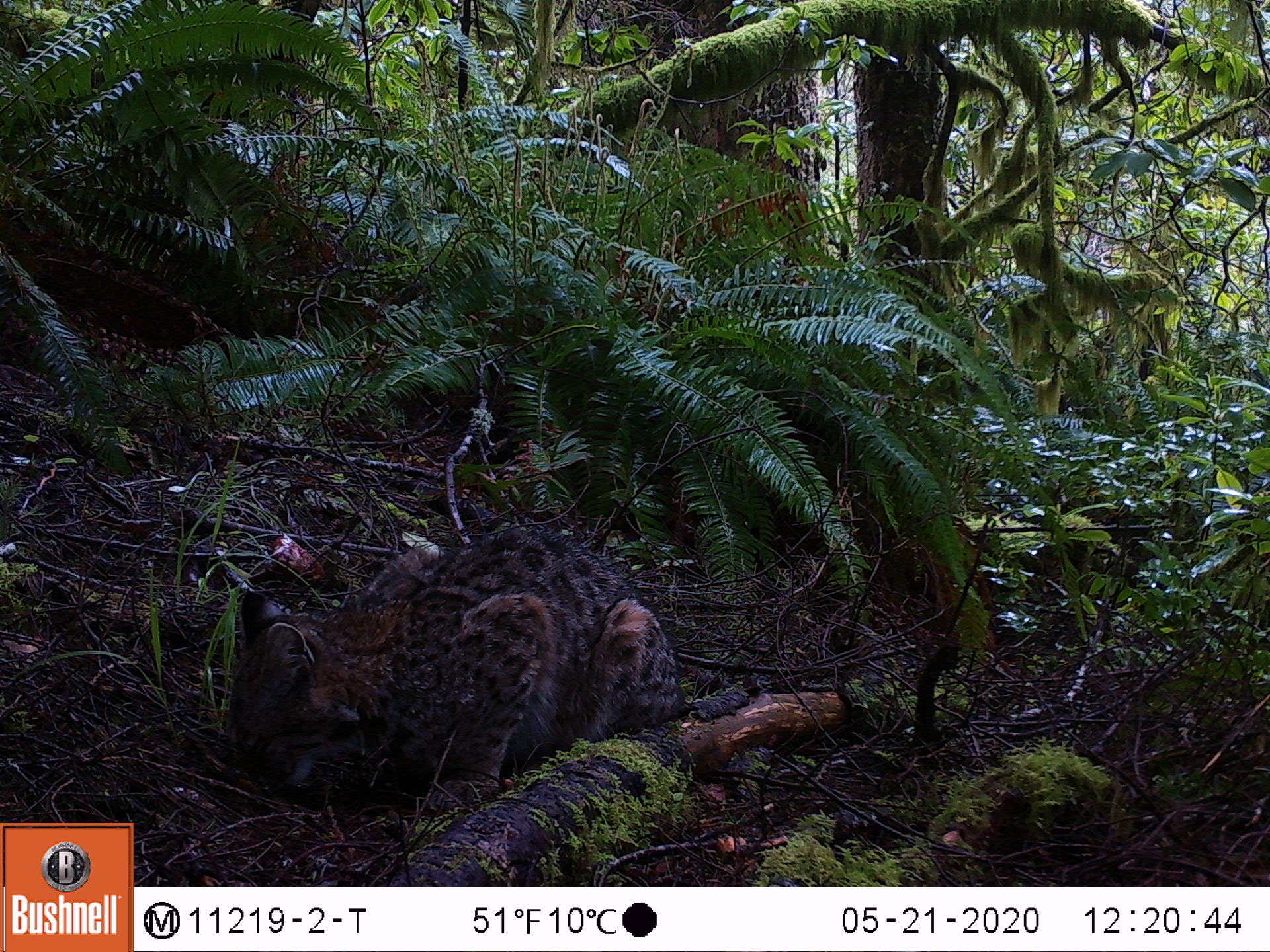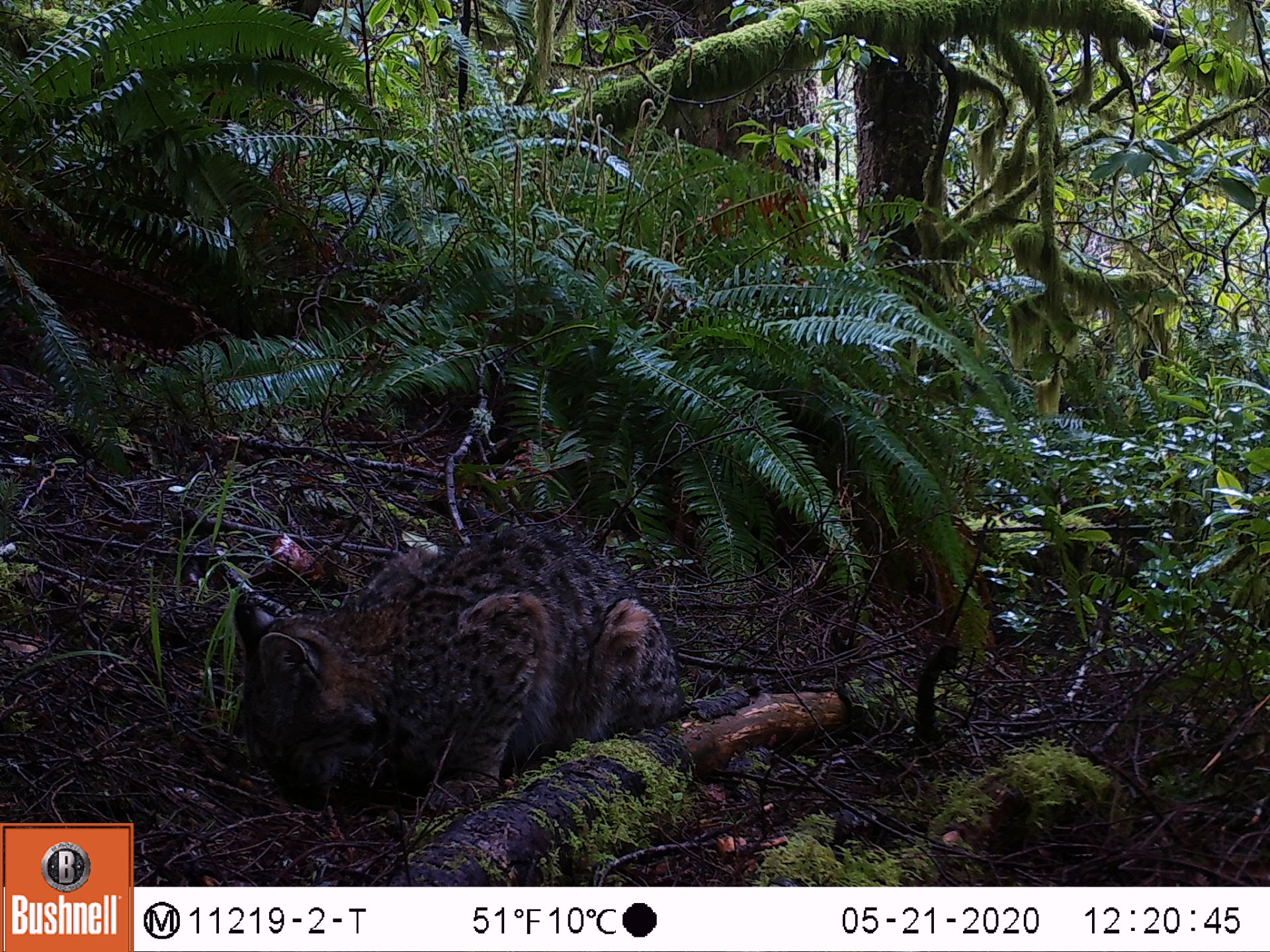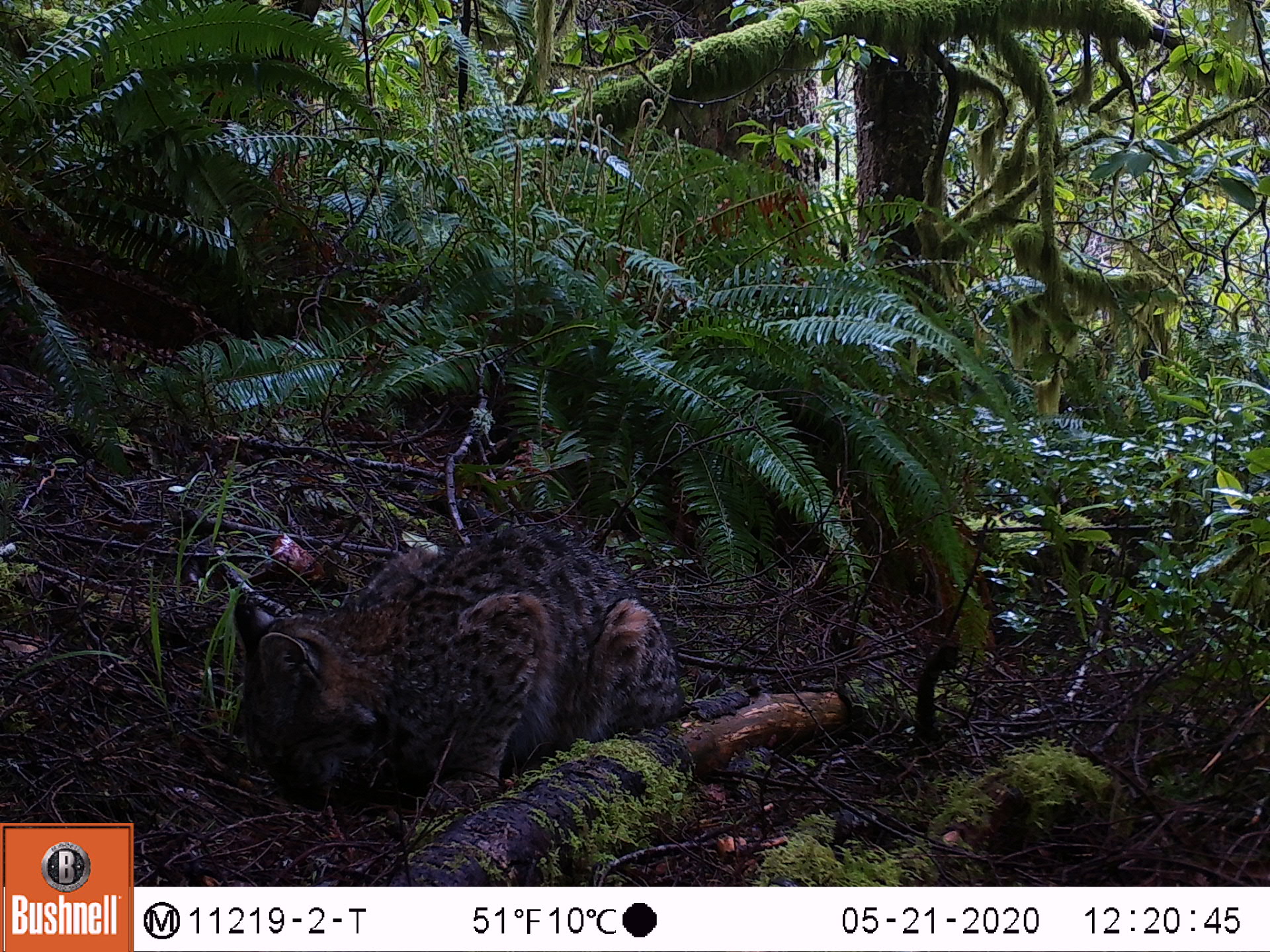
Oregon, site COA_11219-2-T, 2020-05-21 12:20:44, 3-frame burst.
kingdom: Animalia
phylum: Chordata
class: Mammalia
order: Rodentia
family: Sciuridae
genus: Neotamias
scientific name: Neotamias townsendii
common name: townsend's chipmunk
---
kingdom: Animalia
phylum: Chordata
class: Mammalia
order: Carnivora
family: Felidae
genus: Lynx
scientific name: Lynx rufus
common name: bobcat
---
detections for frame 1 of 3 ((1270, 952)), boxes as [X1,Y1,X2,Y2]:
townsend's chipmunk: [215,504,690,815]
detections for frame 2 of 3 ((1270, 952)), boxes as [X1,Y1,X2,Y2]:
bobcat: [216,506,692,838]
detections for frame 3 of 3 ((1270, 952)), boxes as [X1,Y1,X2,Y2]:
townsend's chipmunk: [225,510,689,816]